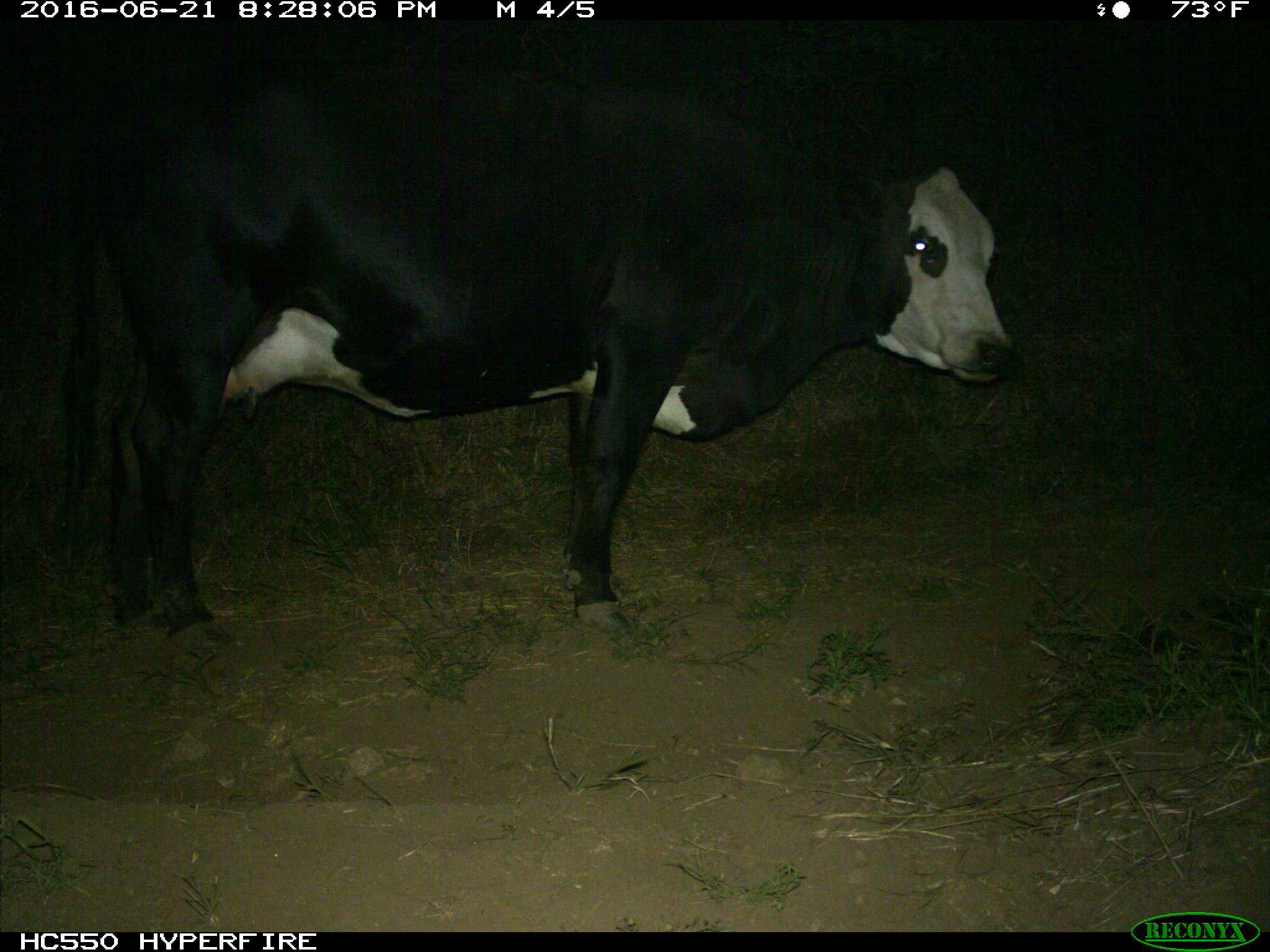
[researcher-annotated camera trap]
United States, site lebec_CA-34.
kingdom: Animalia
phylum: Chordata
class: Mammalia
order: Artiodactyla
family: Bovidae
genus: Bos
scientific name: Bos taurus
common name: domestic cow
Bos taurus (domestic cow).